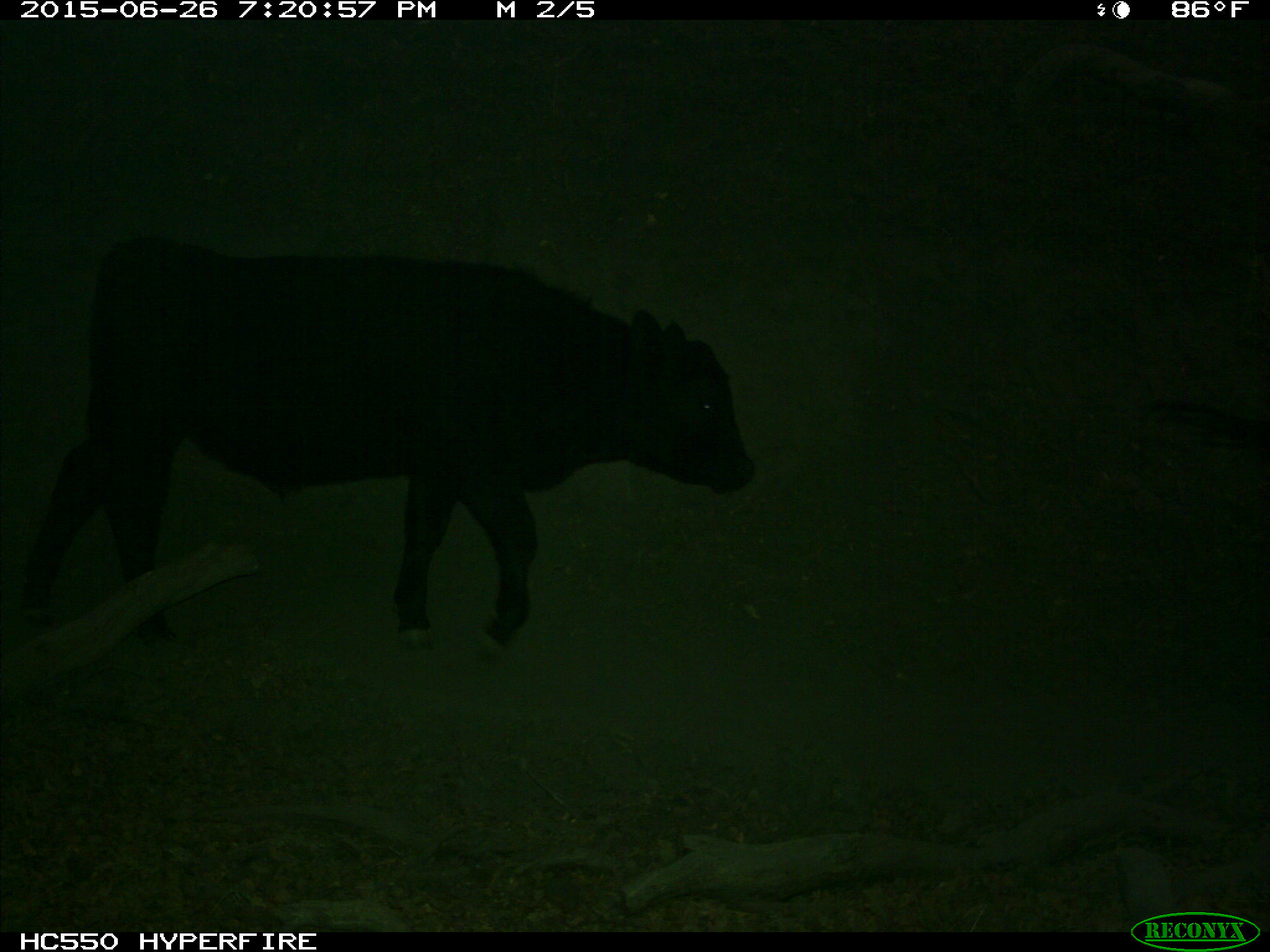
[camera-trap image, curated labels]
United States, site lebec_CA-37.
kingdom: Animalia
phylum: Chordata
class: Mammalia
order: Artiodactyla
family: Bovidae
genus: Bos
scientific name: Bos taurus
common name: domestic cow